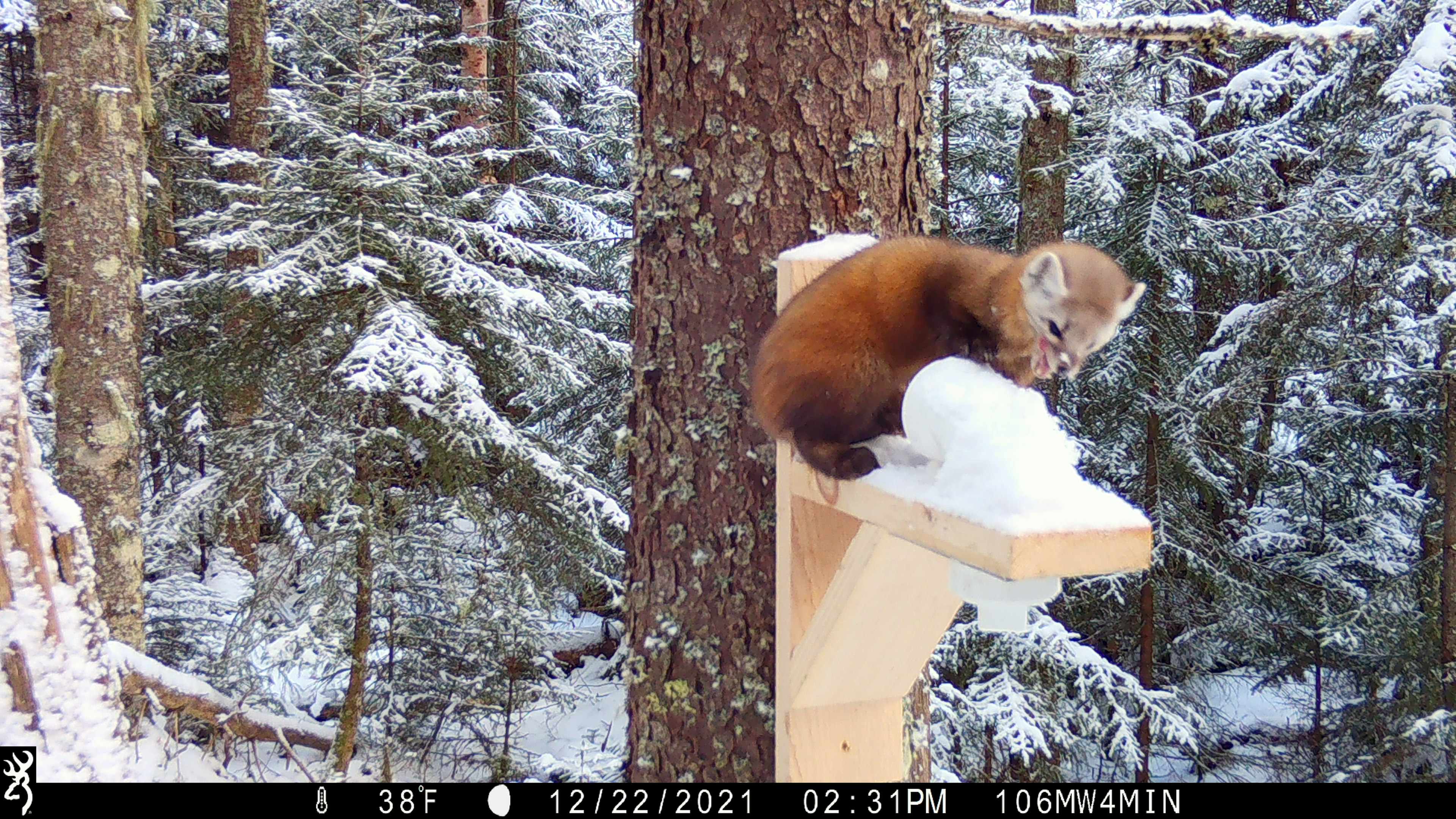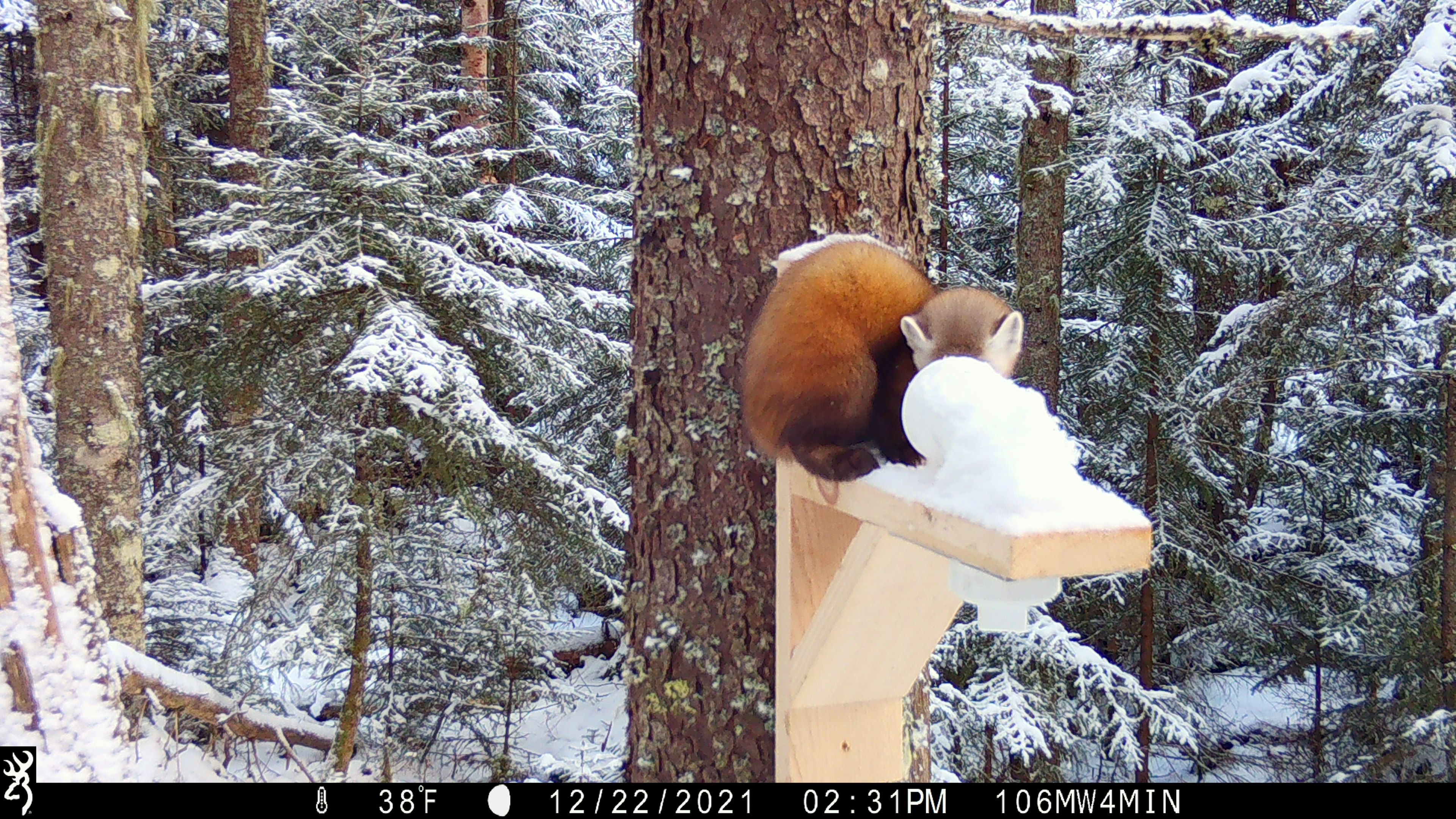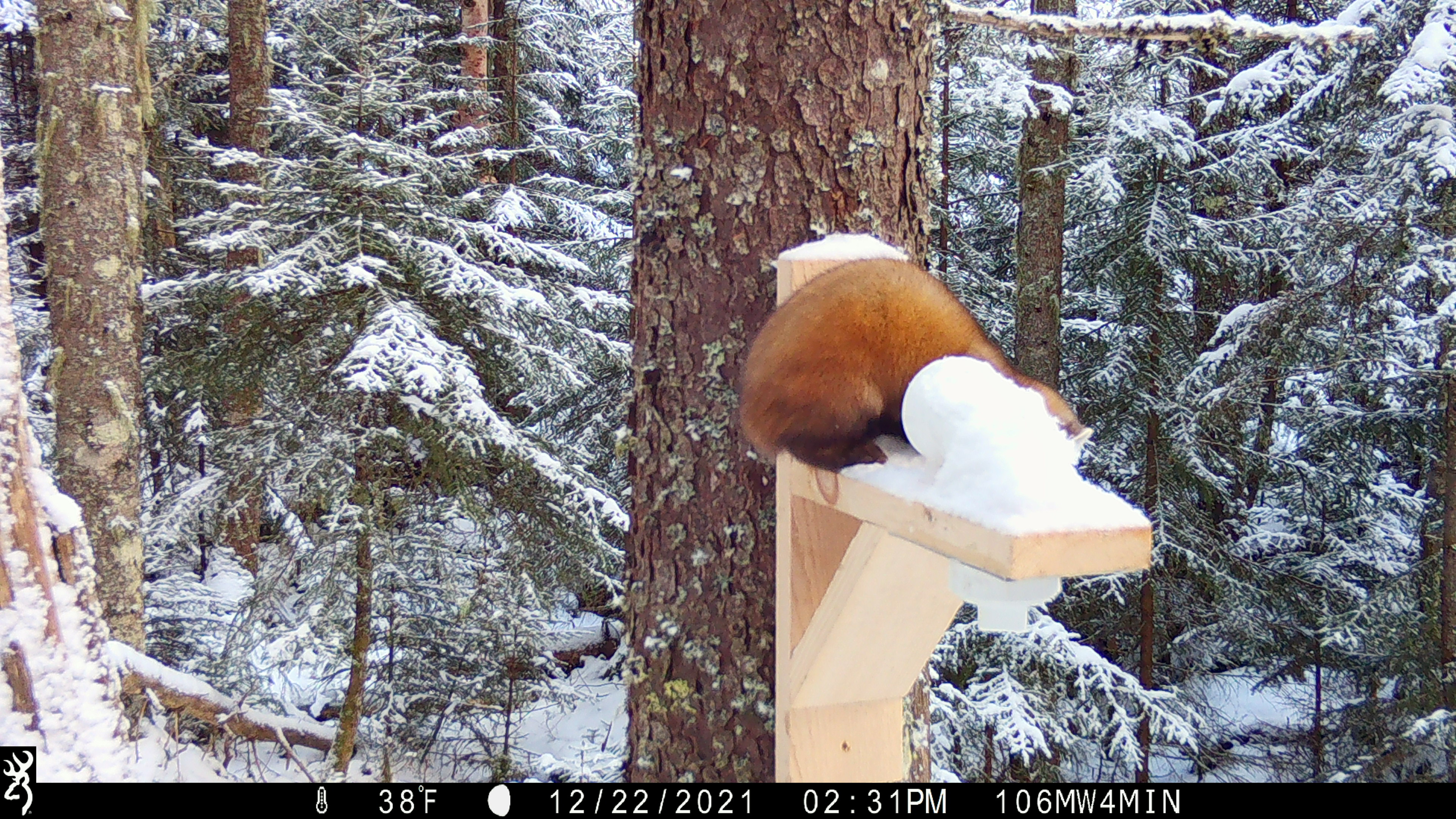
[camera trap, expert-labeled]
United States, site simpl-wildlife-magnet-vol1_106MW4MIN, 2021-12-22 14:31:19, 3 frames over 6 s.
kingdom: Animalia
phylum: Chordata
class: Mammalia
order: Carnivora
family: Mustelidae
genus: Martes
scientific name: Martes americana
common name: american marten